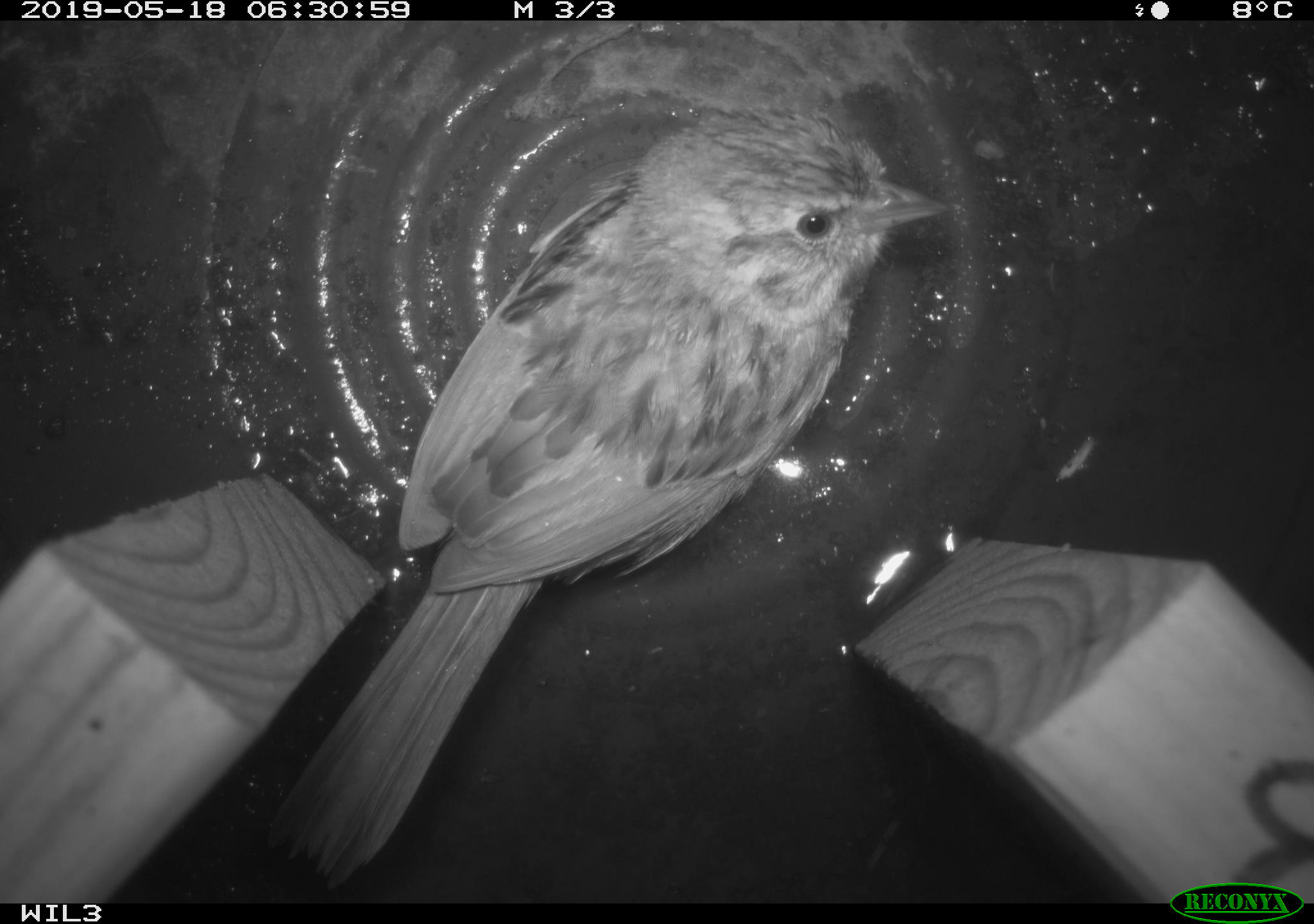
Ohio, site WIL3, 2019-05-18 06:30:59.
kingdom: Animalia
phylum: Chordata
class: Aves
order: Passeriformes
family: Passerellidae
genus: Melospiza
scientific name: Melospiza melodia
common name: song sparrow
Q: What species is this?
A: Song sparrow (Melospiza melodia).